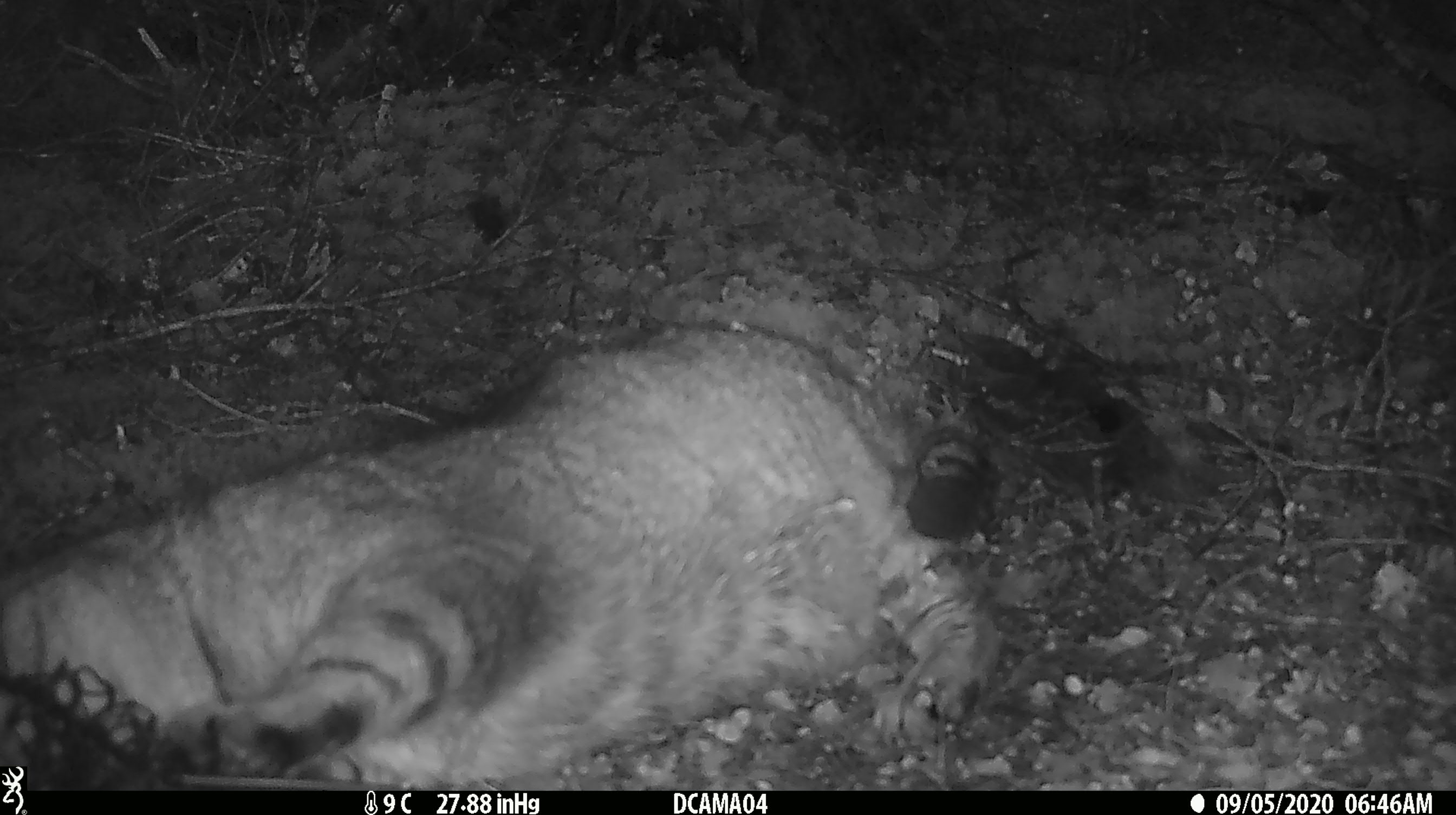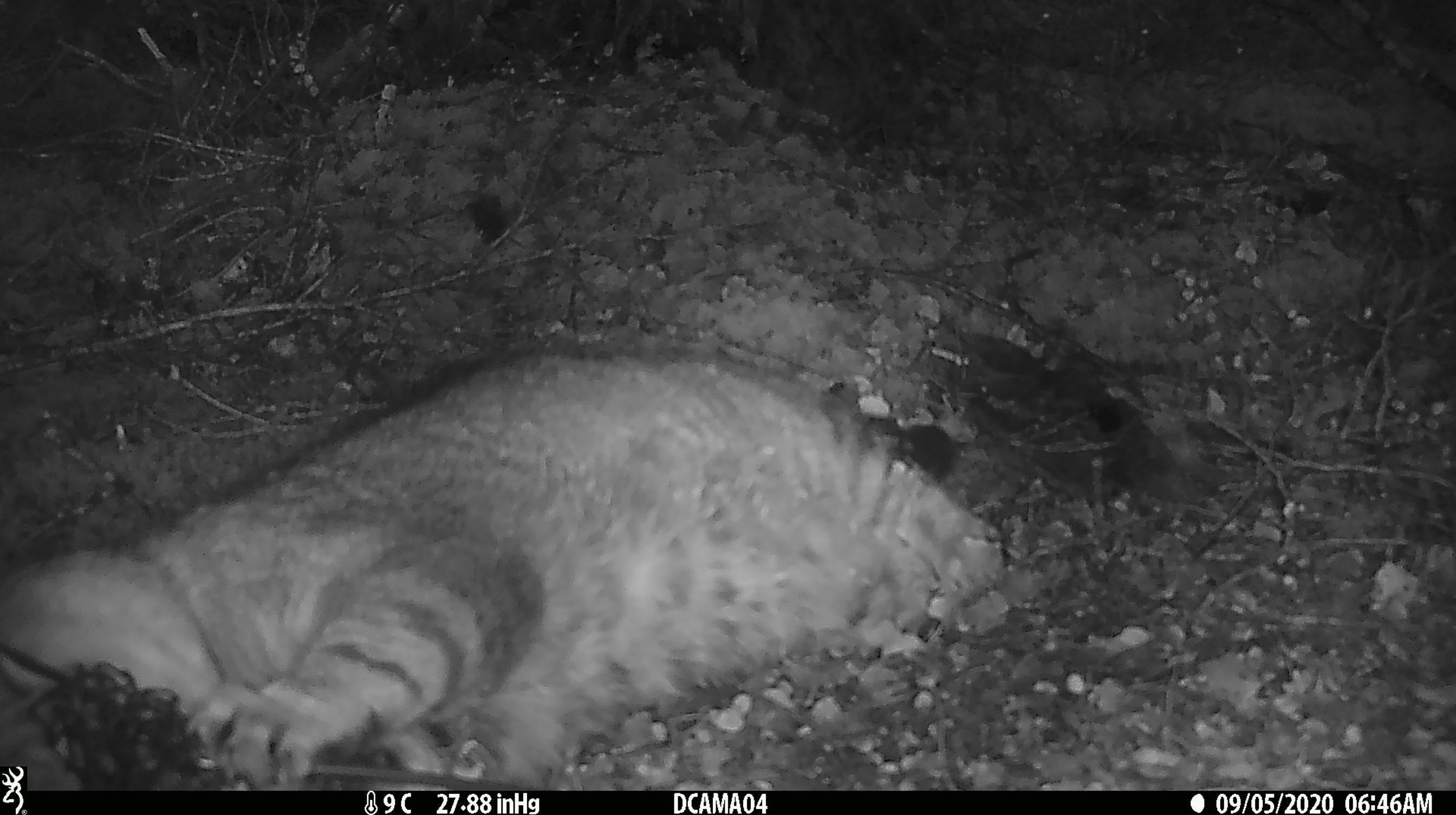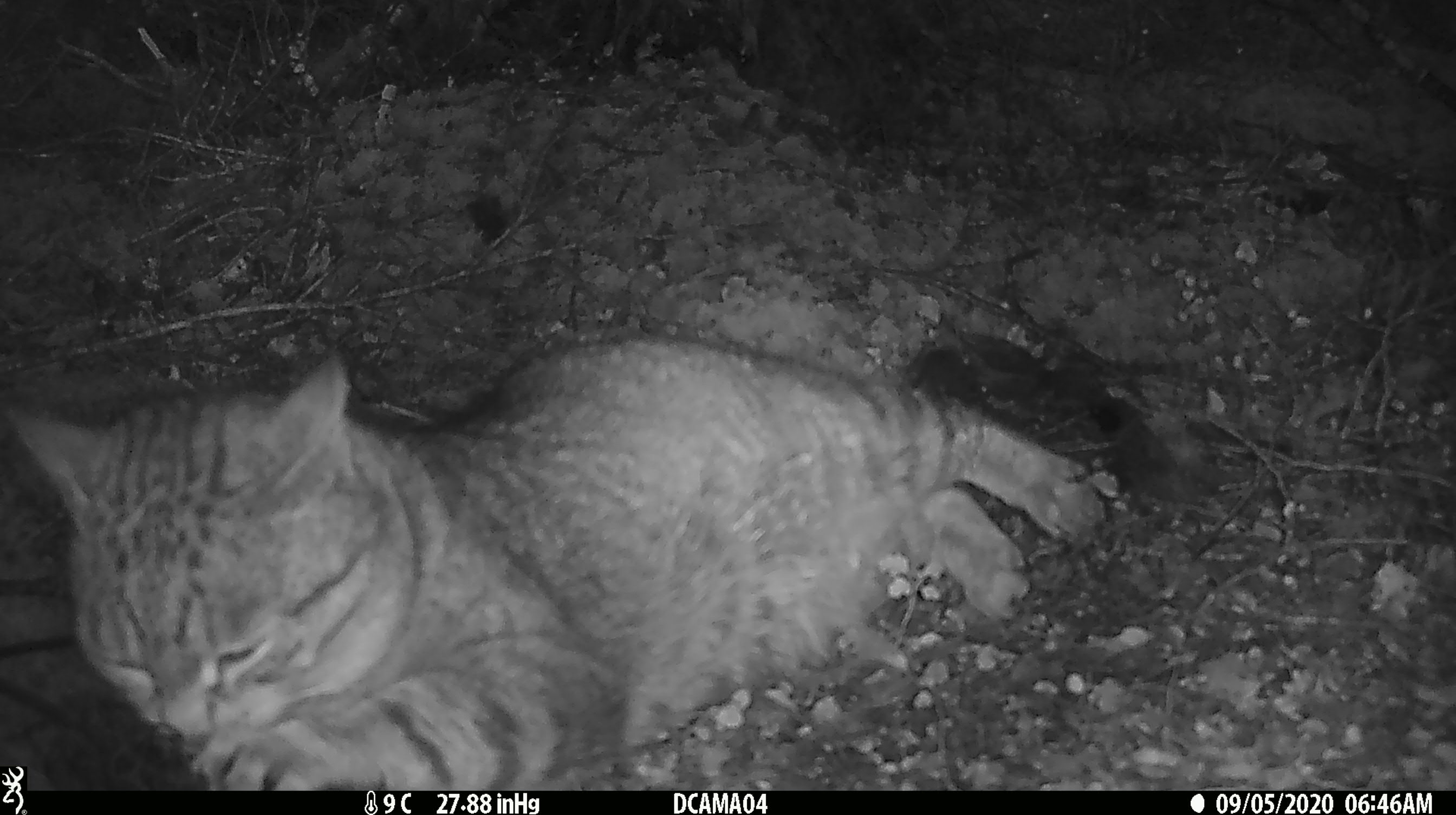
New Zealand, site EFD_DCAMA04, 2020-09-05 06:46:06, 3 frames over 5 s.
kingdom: Animalia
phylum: Chordata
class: Mammalia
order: Carnivora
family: Felidae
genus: Felis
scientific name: Felis catus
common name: domestic cat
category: cat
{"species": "cat (domestic cat) (Felis catus)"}